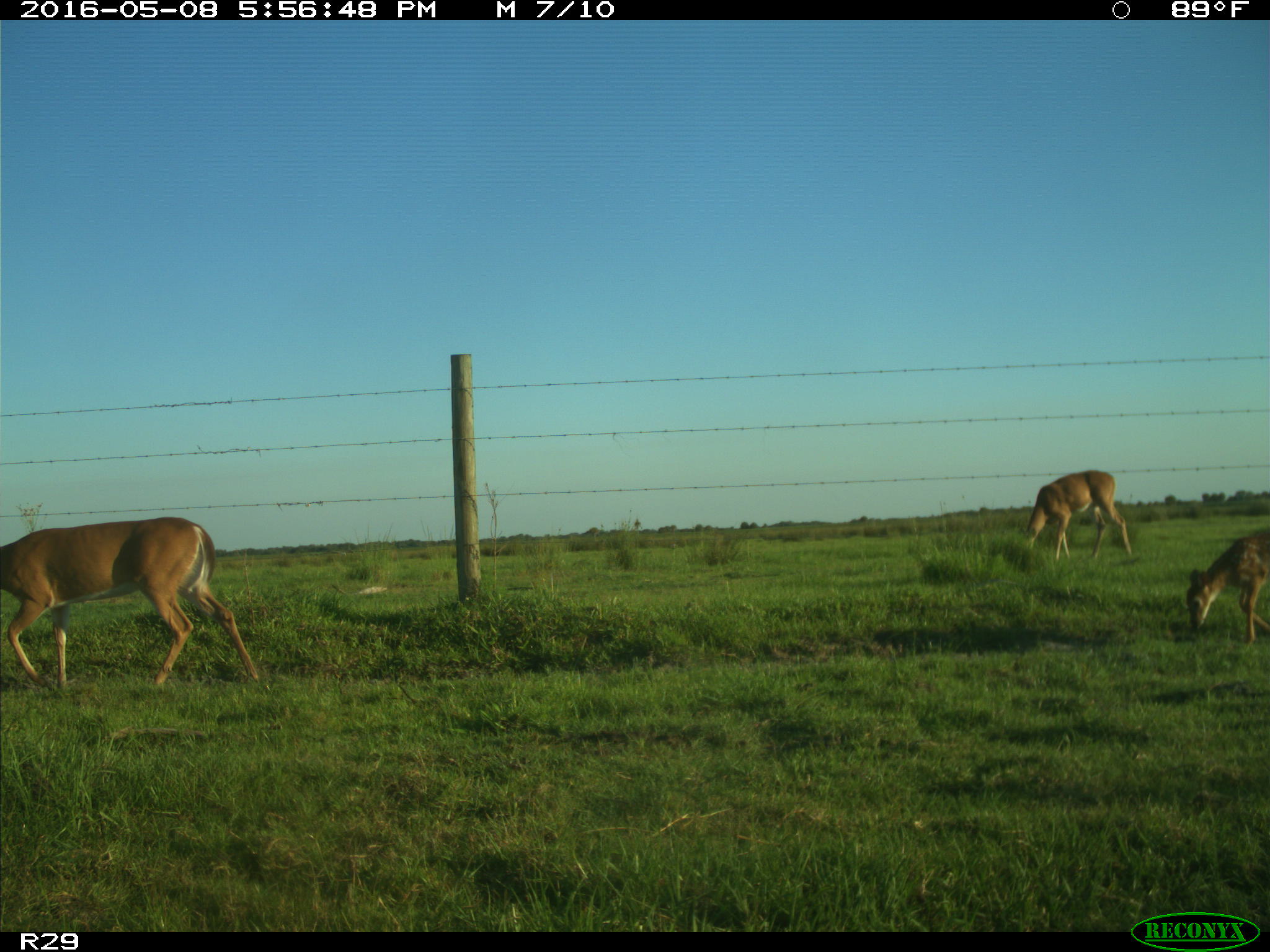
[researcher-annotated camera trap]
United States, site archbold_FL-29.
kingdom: Animalia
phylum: Chordata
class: Mammalia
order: Artiodactyla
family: Cervidae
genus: Odocoileus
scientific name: Odocoileus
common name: deer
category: unidentified deer